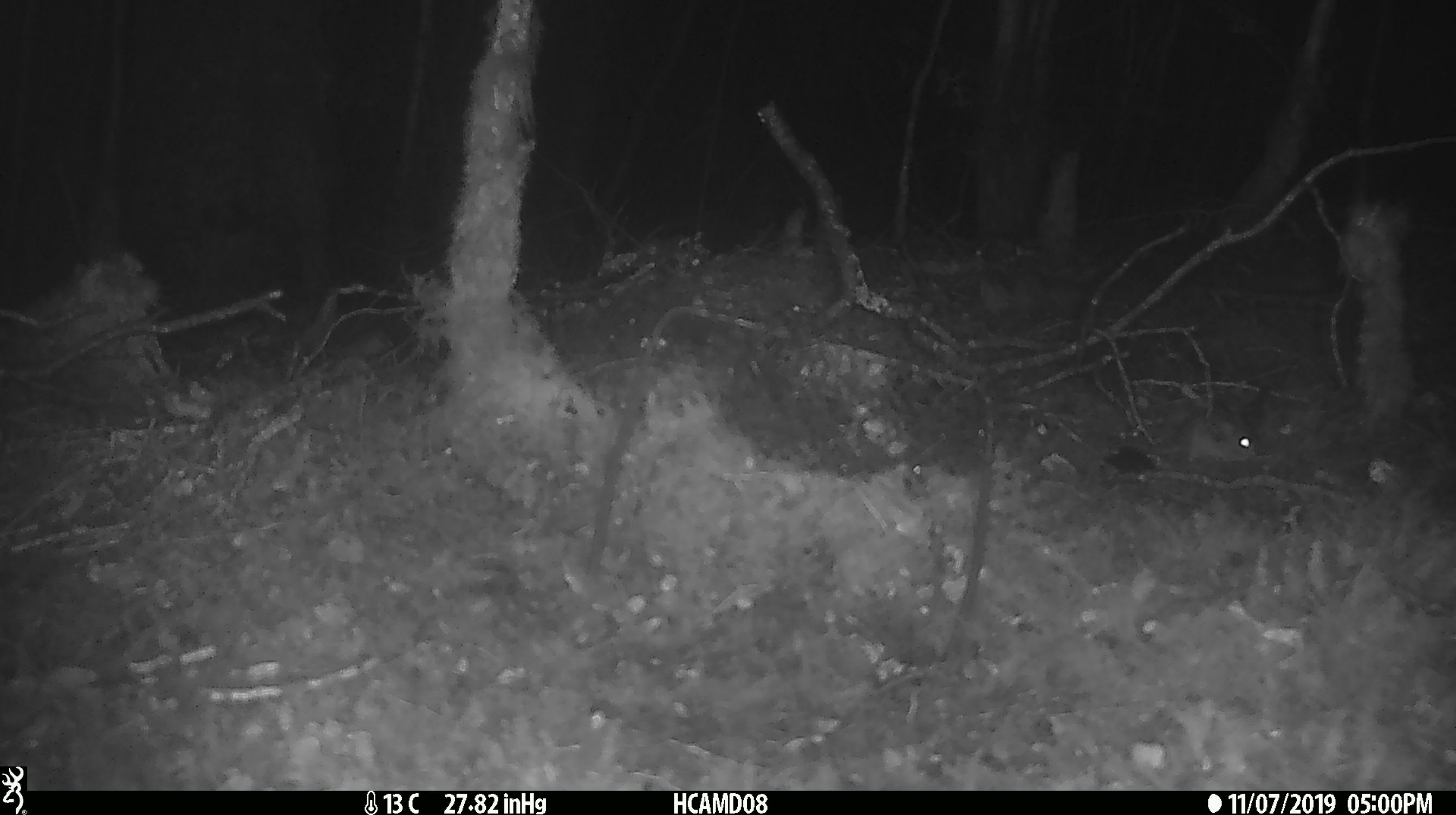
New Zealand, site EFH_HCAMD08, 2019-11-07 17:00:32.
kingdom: Animalia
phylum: Chordata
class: Mammalia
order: Rodentia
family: Muridae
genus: Mus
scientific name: Mus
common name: mouse